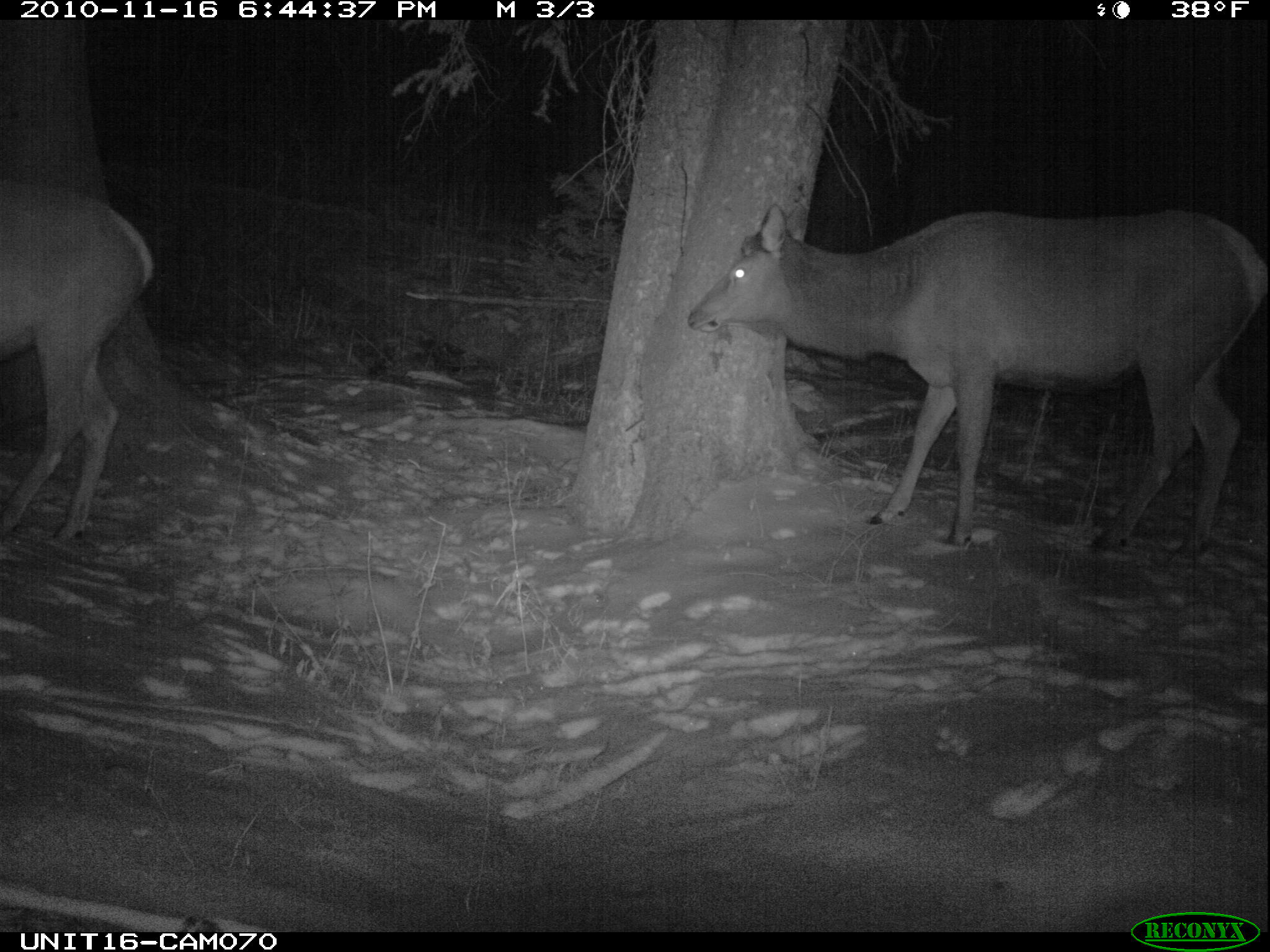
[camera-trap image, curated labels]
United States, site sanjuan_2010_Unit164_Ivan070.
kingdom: Animalia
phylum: Chordata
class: Mammalia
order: Artiodactyla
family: Cervidae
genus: Cervus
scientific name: Cervus elaphus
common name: red deer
Cervus elaphus (red deer).